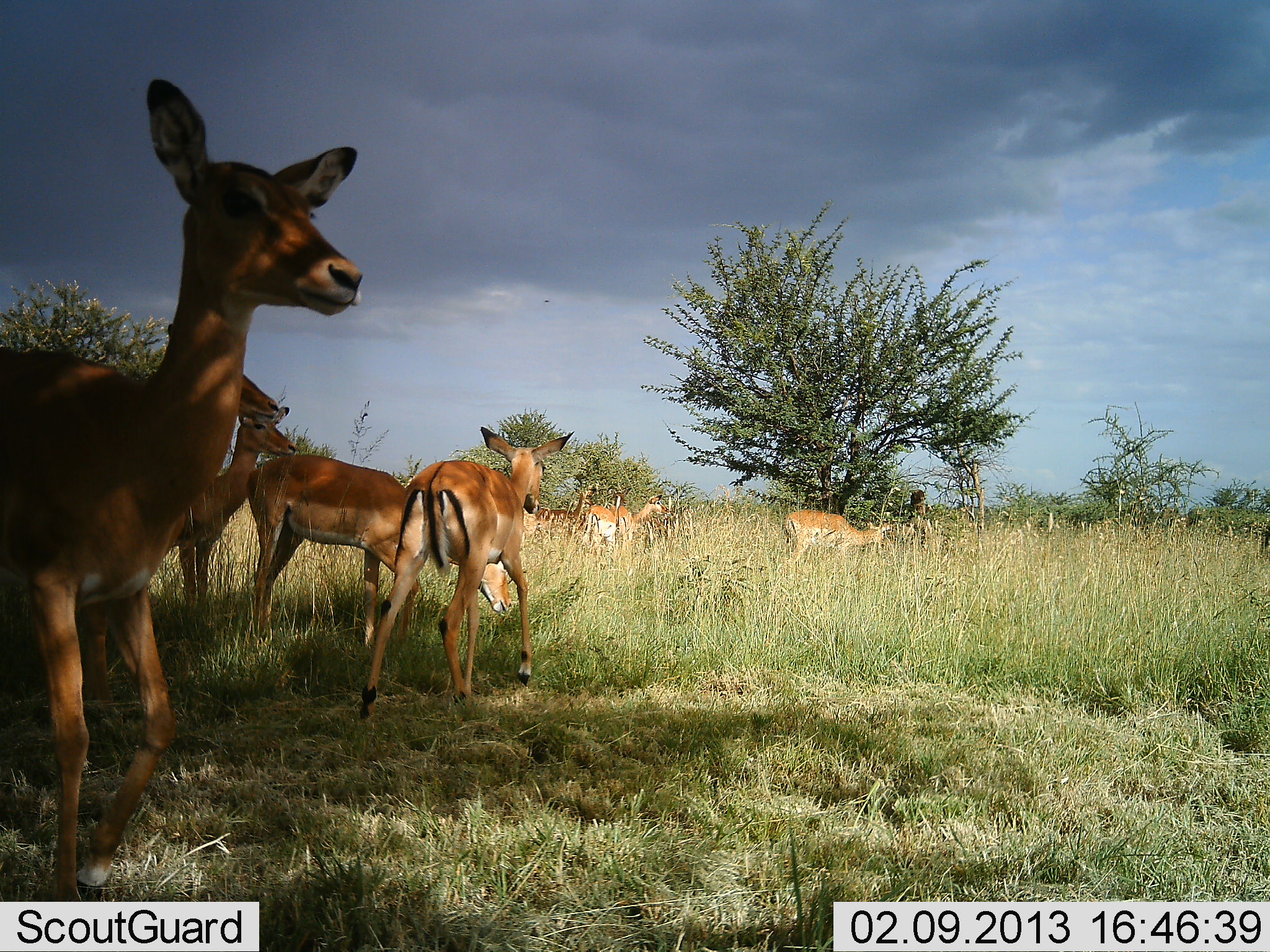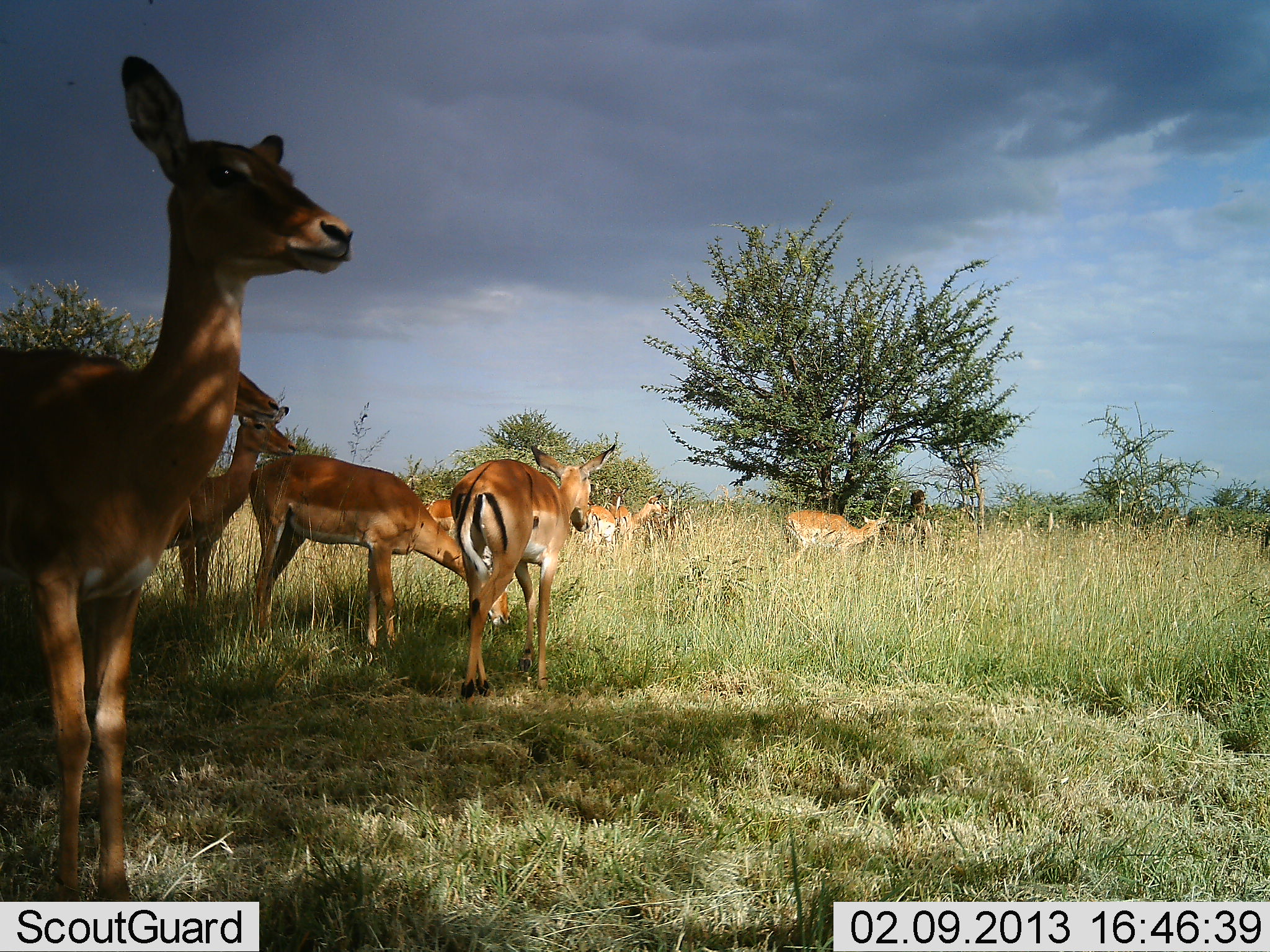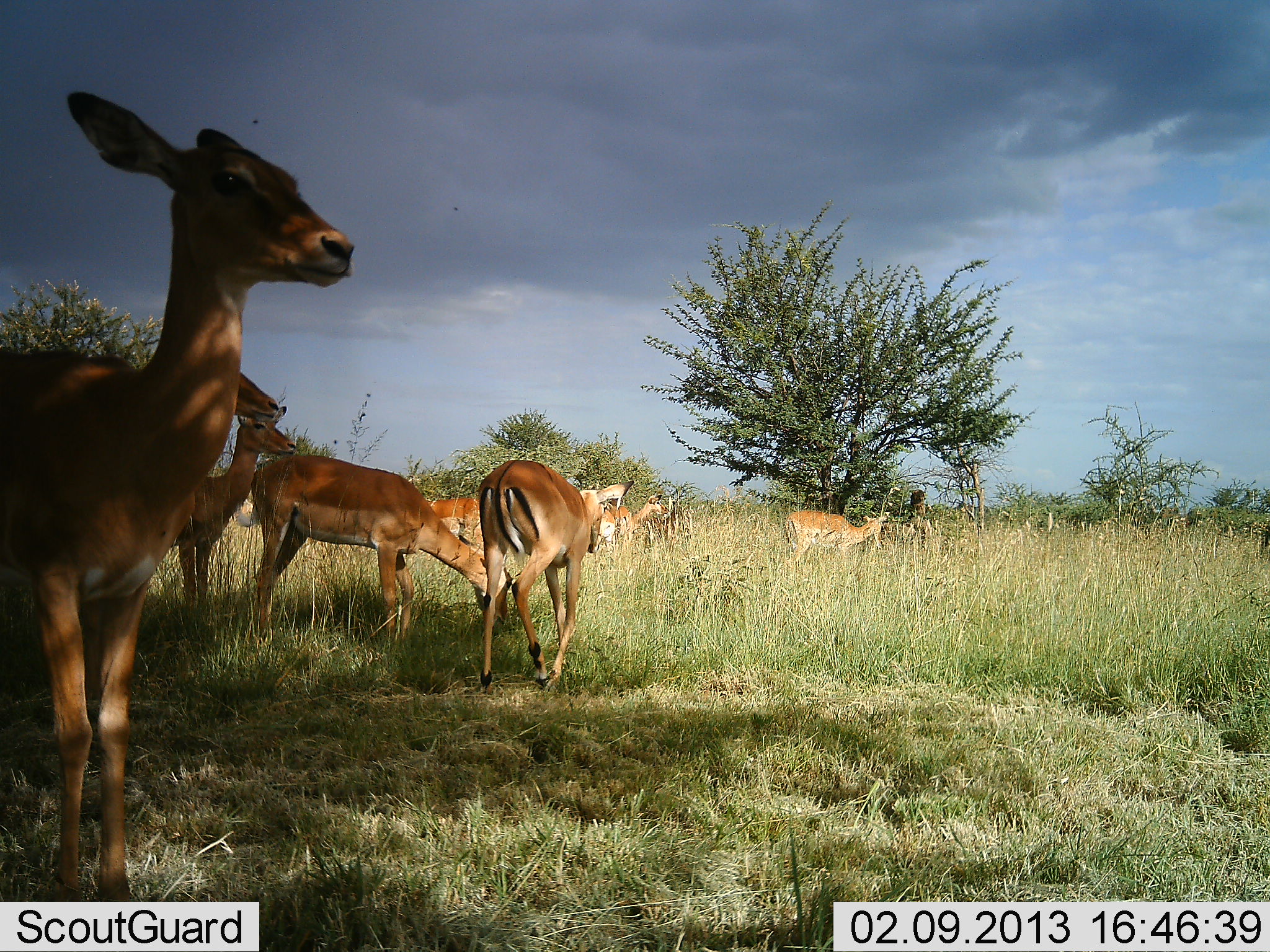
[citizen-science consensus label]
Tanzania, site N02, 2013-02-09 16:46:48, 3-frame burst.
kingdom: Animalia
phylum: Chordata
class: Mammalia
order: Artiodactyla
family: Bovidae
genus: Aepyceros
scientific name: Aepyceros melampus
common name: impala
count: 9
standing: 89%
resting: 7%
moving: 75%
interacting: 0%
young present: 4%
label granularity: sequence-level